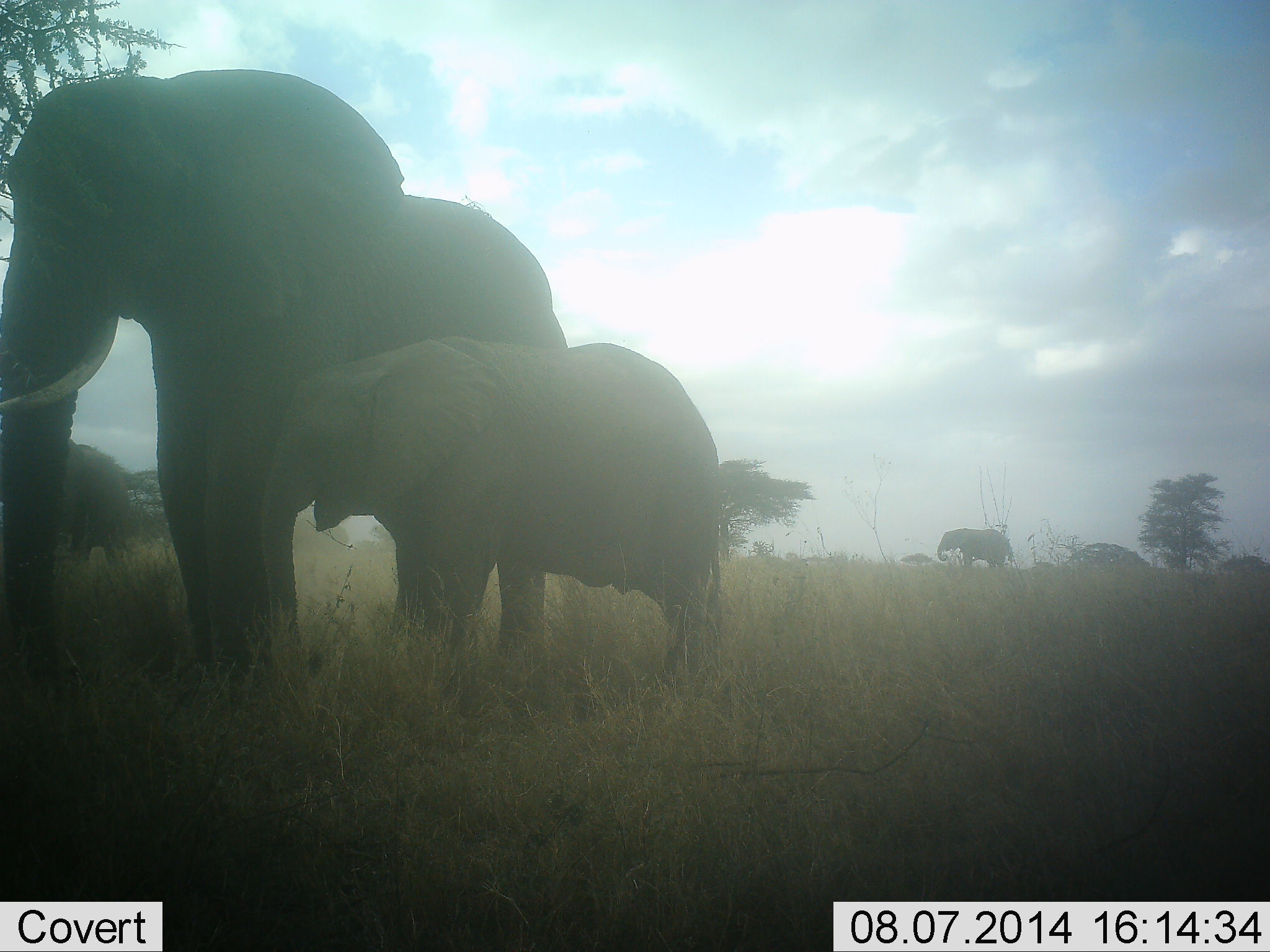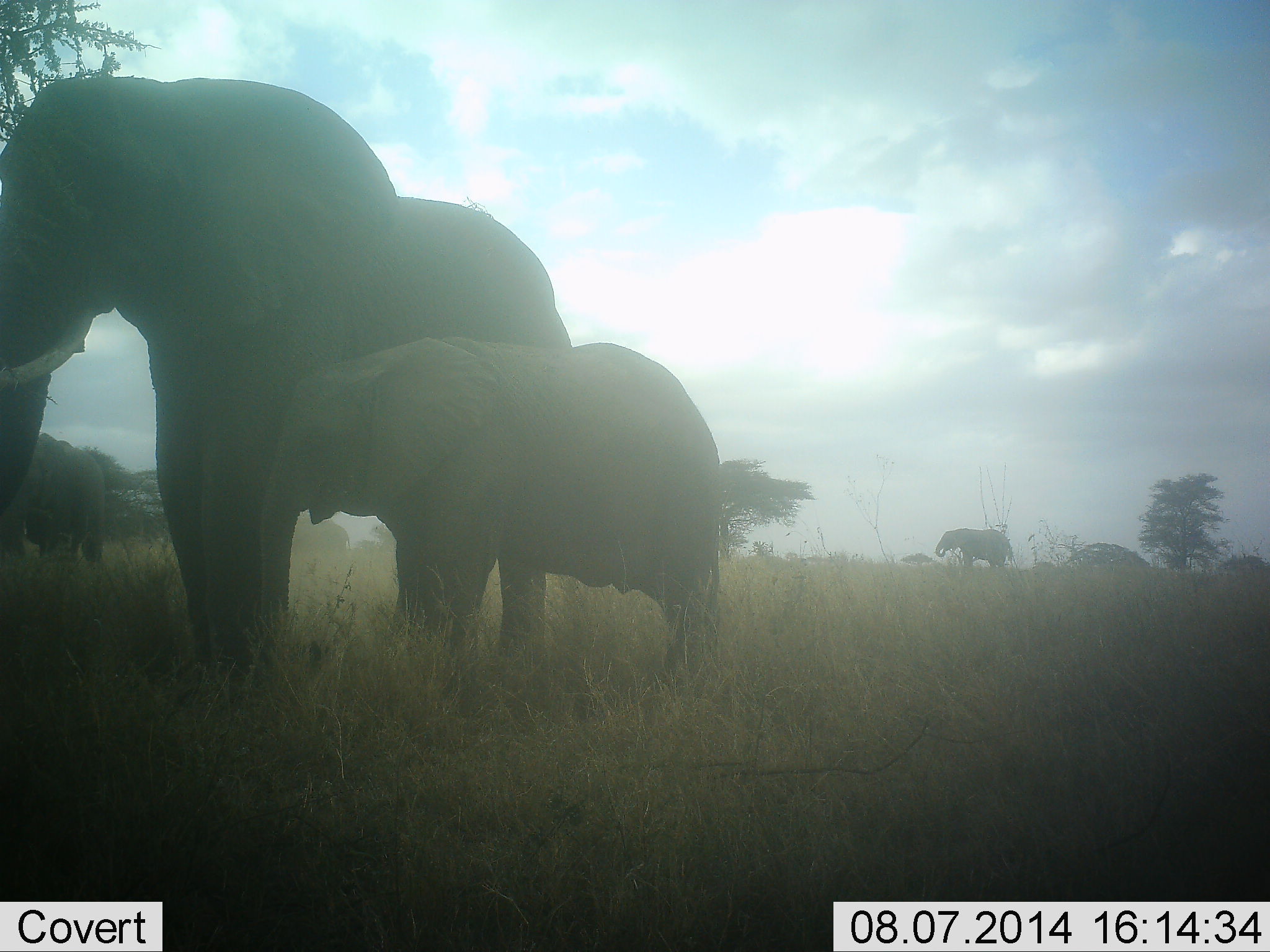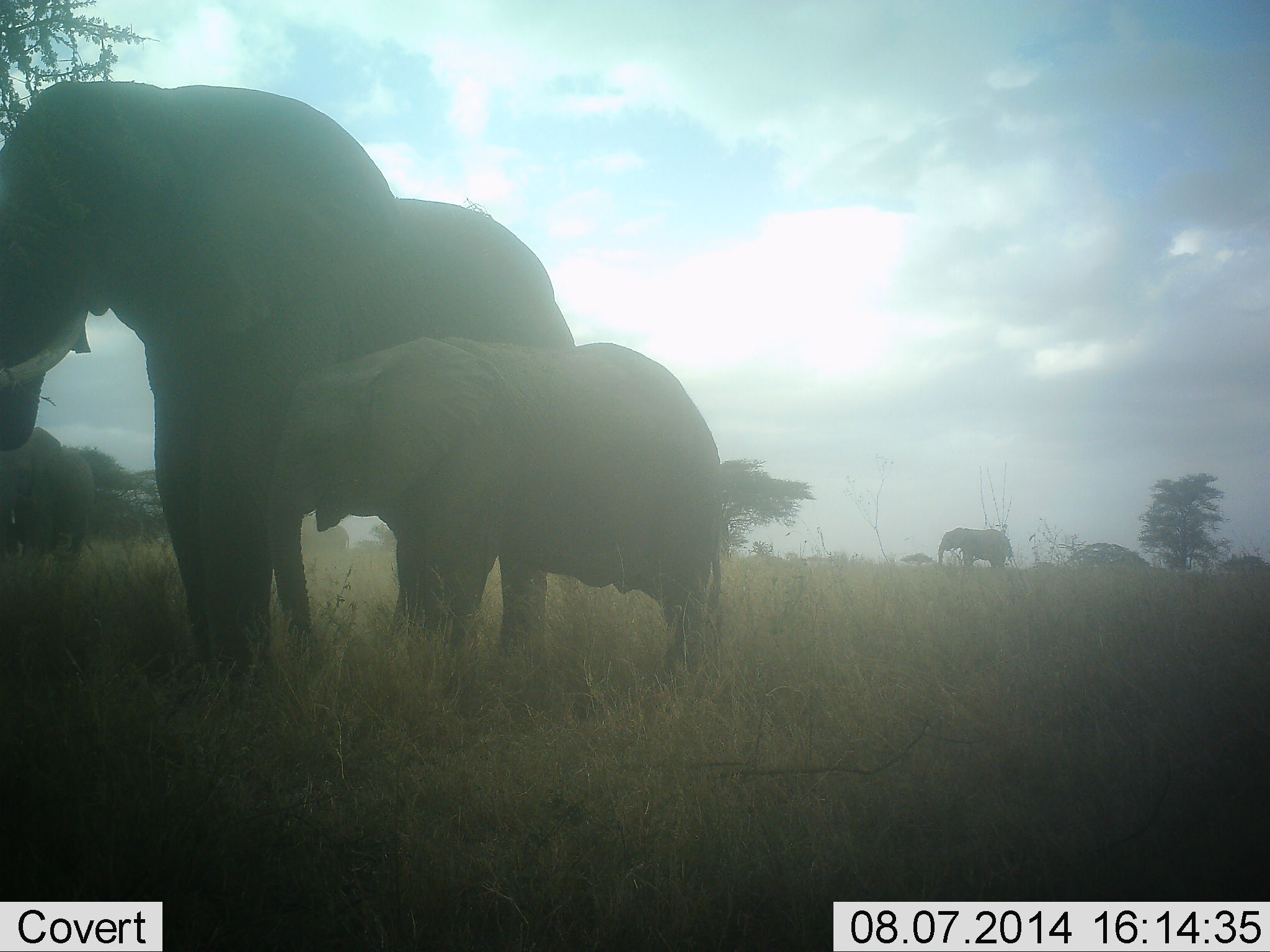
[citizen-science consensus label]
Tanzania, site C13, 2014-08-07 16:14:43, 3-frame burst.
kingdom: Animalia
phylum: Chordata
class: Mammalia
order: Proboscidea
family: Elephantidae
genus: Loxodonta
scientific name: Loxodonta africana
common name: african bush elephant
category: elephant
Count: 4.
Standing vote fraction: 90%.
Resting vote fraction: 0%.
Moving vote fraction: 0%.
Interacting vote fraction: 10%.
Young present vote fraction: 90%.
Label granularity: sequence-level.